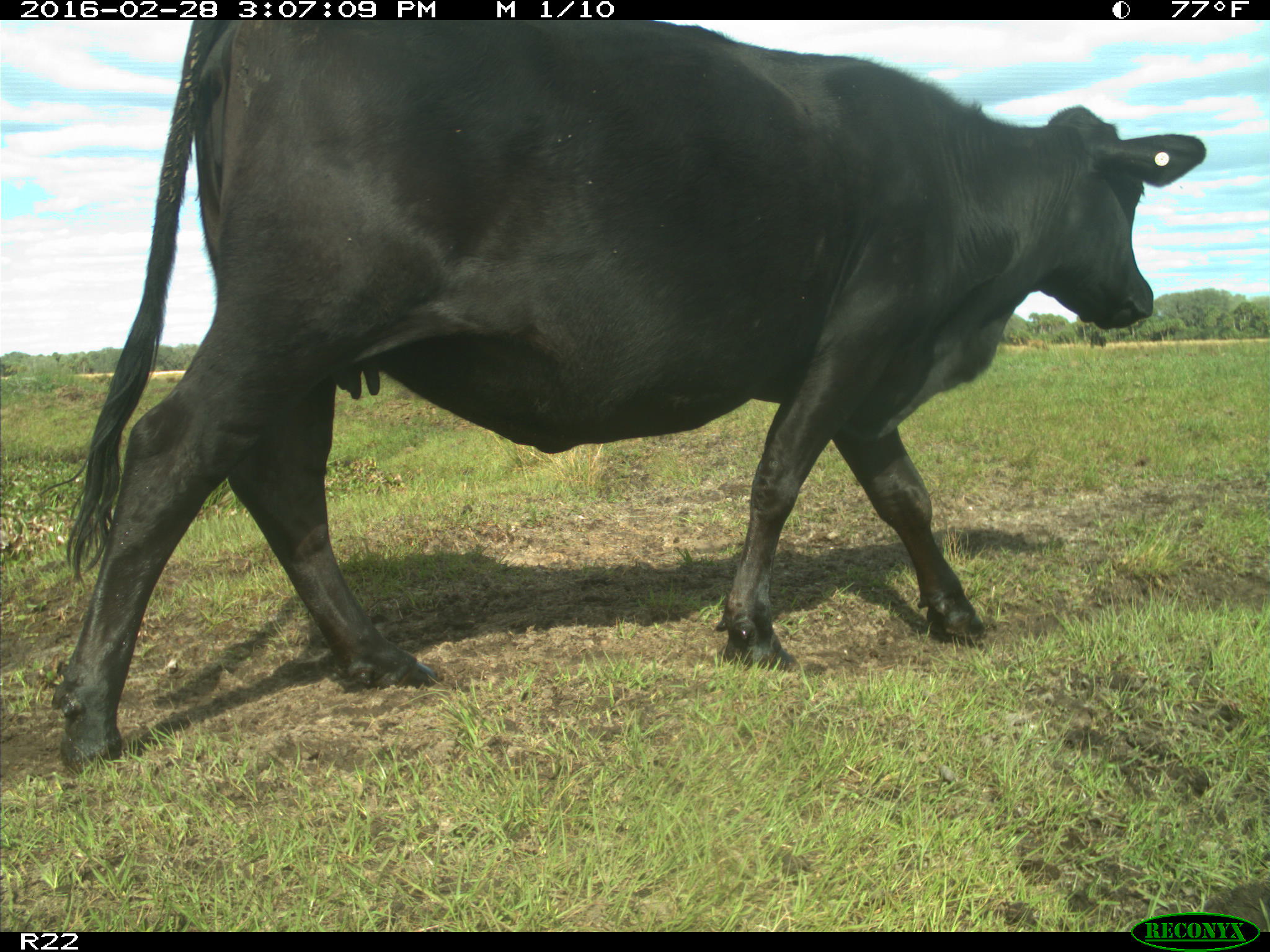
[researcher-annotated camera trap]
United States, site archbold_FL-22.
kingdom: Animalia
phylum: Chordata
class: Mammalia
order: Artiodactyla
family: Bovidae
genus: Bos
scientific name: Bos taurus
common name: domestic cow